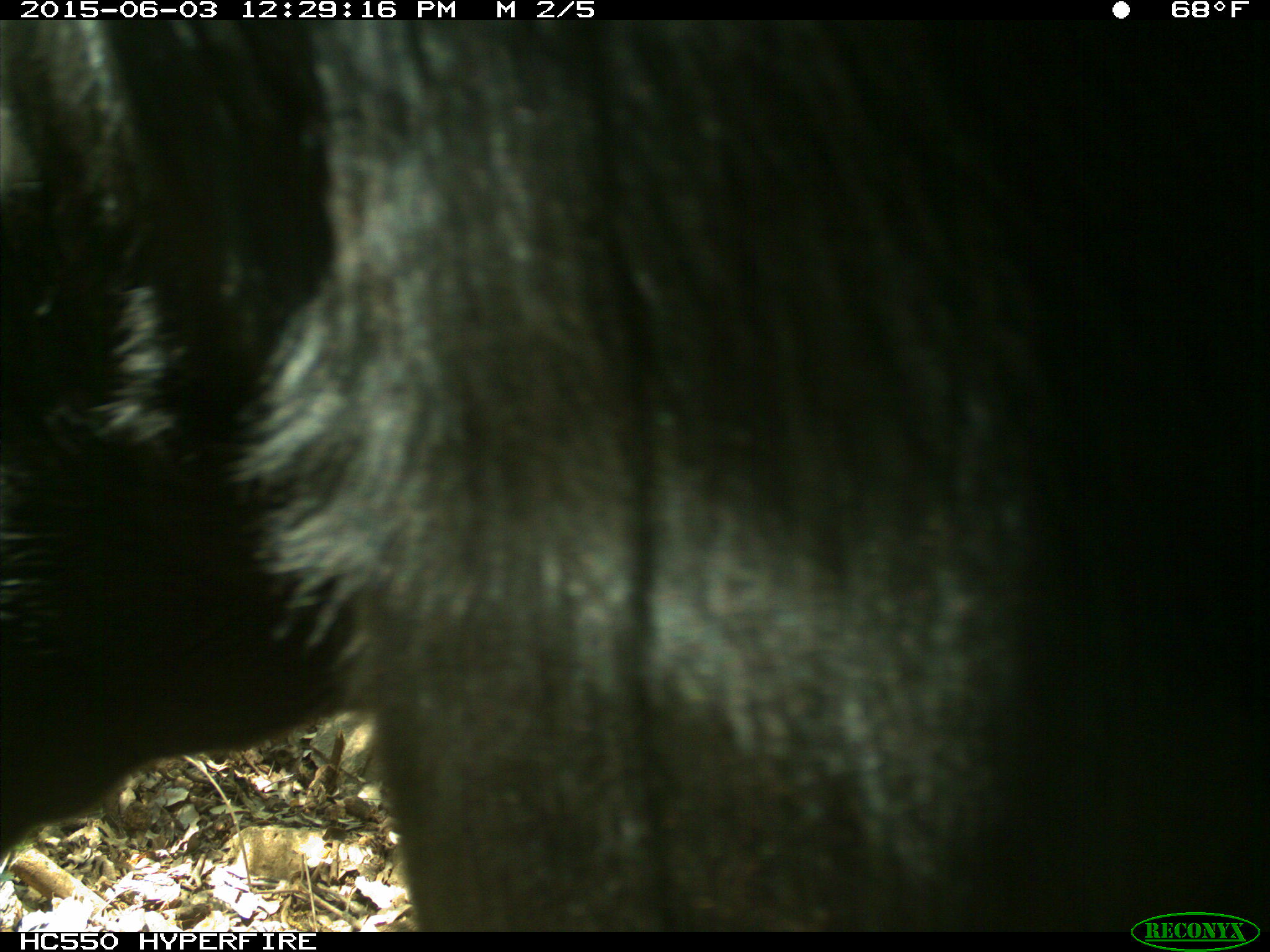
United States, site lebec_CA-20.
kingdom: Animalia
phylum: Chordata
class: Mammalia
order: Artiodactyla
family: Bovidae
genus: Bos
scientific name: Bos taurus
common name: domestic cow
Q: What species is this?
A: Bos taurus (domestic cow).